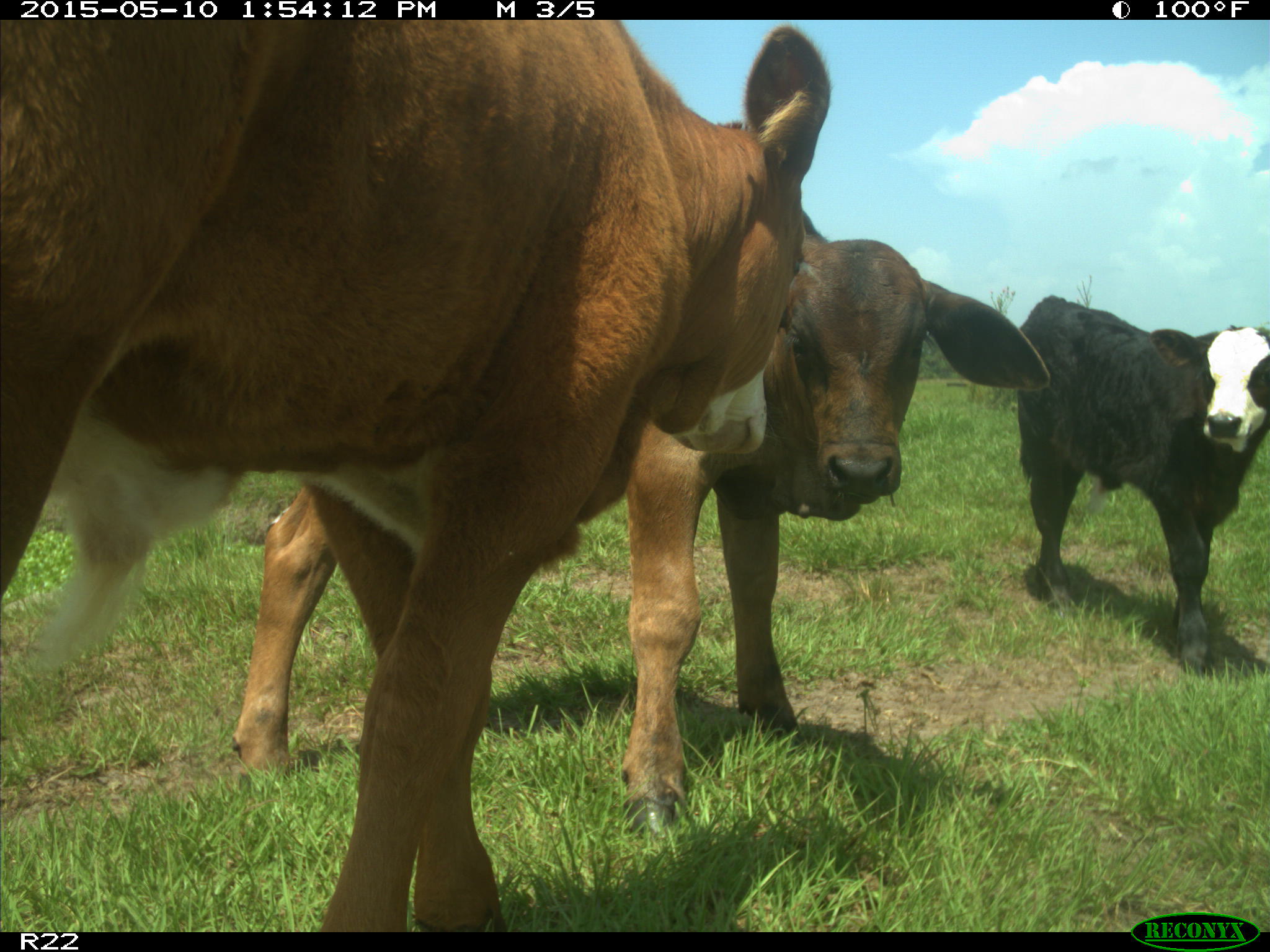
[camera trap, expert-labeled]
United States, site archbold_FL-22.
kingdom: Animalia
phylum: Chordata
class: Mammalia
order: Artiodactyla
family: Bovidae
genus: Bos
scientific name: Bos taurus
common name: domestic cow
Bos taurus (domestic cow).